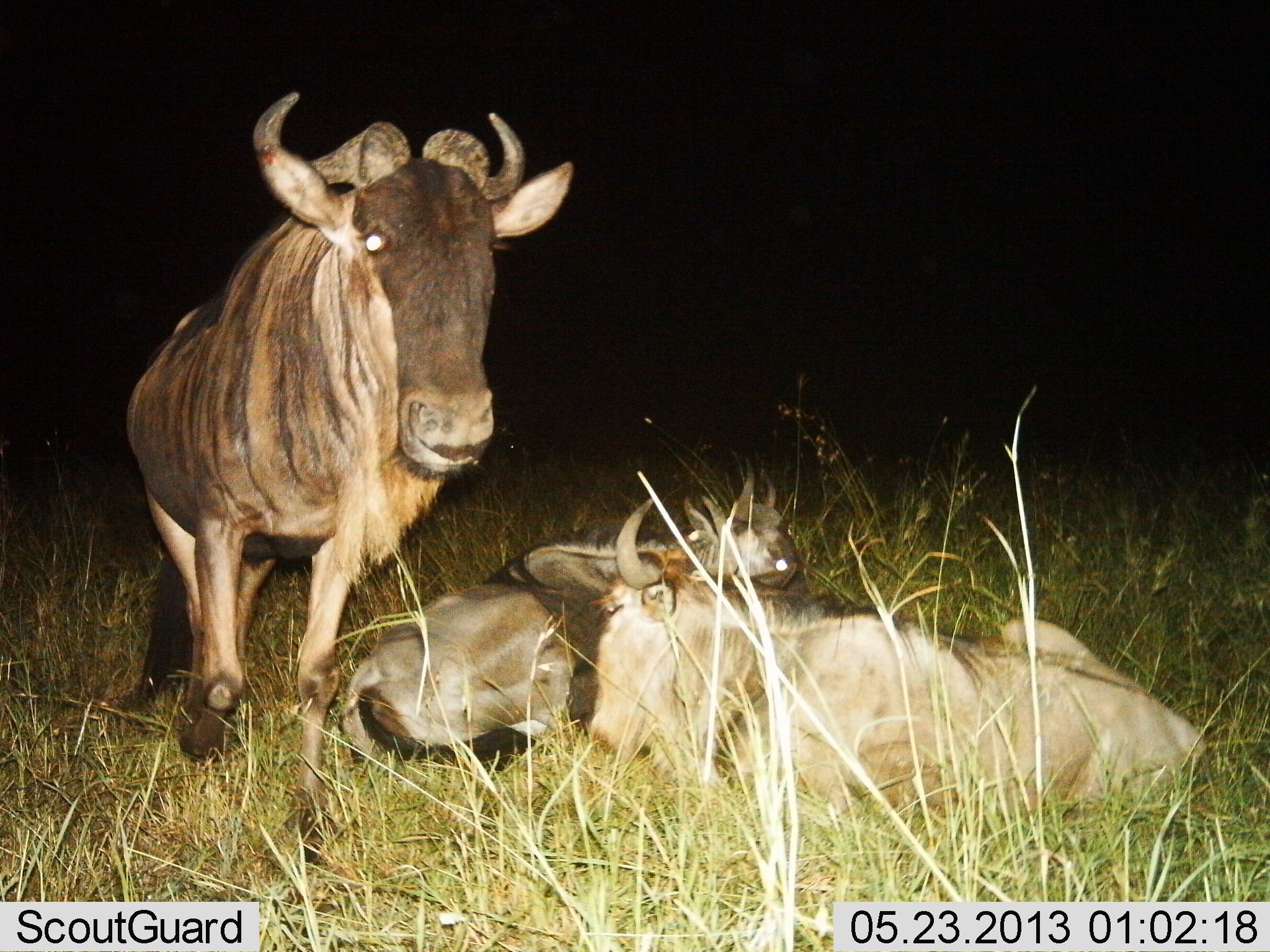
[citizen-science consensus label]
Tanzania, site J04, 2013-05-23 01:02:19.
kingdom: Animalia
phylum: Chordata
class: Mammalia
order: Artiodactyla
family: Bovidae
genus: Connochaetes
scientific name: Connochaetes taurinus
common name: blue wildebeest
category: wildebeest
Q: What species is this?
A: Wildebeest (blue wildebeest) (Connochaetes taurinus).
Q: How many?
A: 3.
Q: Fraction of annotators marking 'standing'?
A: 100%.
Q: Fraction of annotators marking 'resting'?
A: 90%.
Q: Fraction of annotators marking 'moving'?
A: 0%.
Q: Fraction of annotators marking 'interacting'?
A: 0%.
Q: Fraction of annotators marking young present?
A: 30%.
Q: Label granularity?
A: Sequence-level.